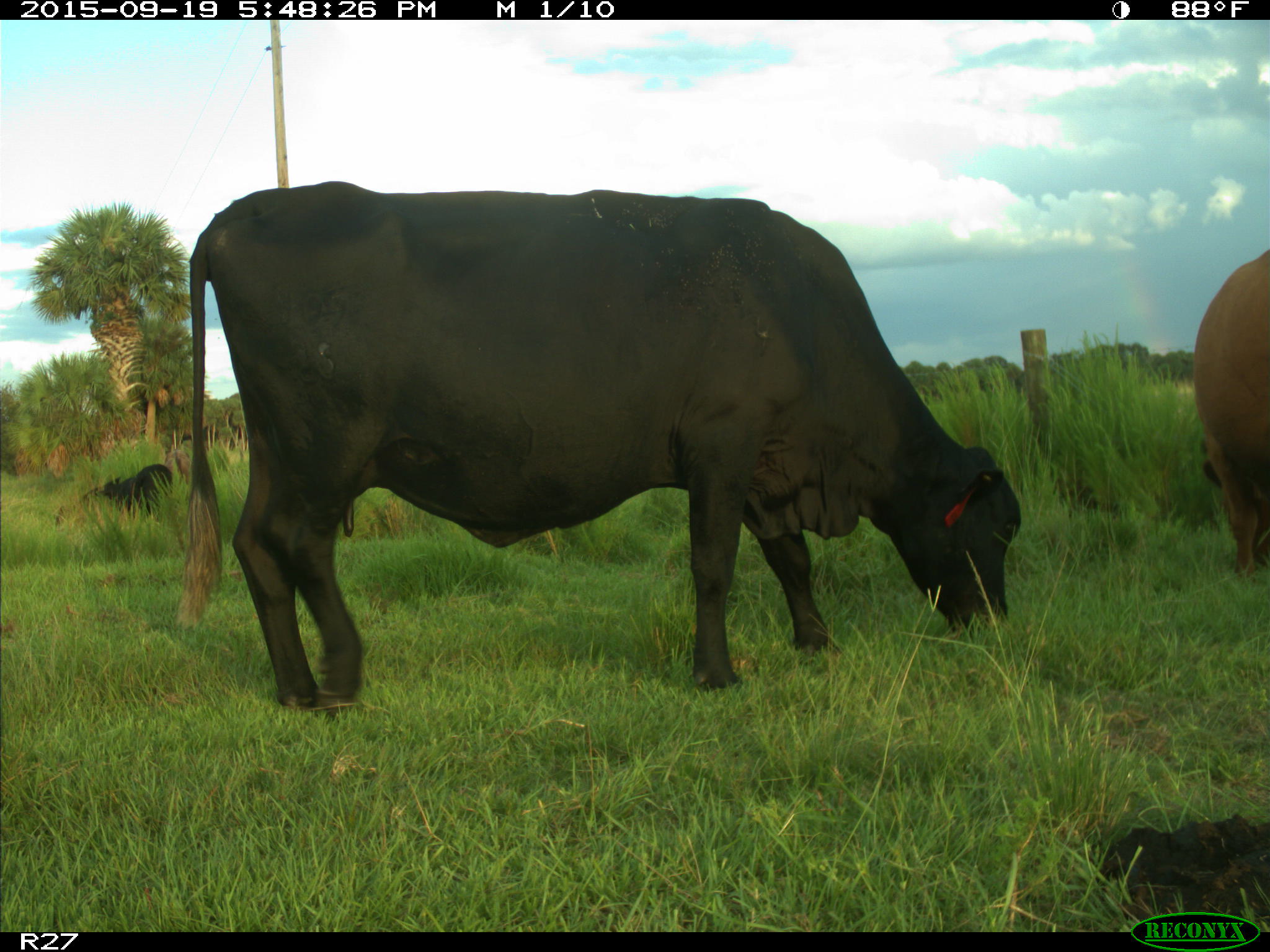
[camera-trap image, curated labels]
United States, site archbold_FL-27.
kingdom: Animalia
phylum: Chordata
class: Mammalia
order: Artiodactyla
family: Bovidae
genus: Bos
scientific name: Bos taurus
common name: domestic cow